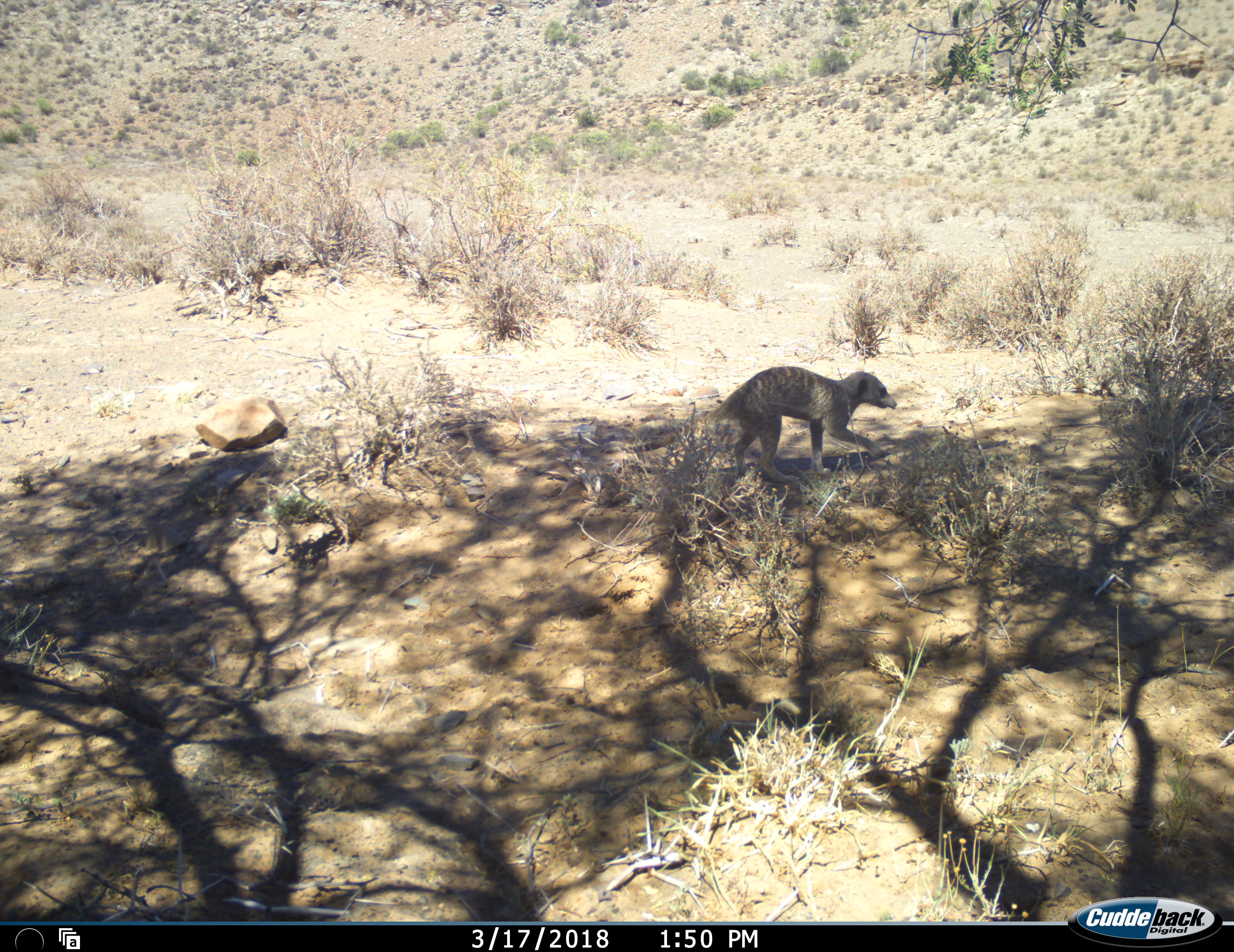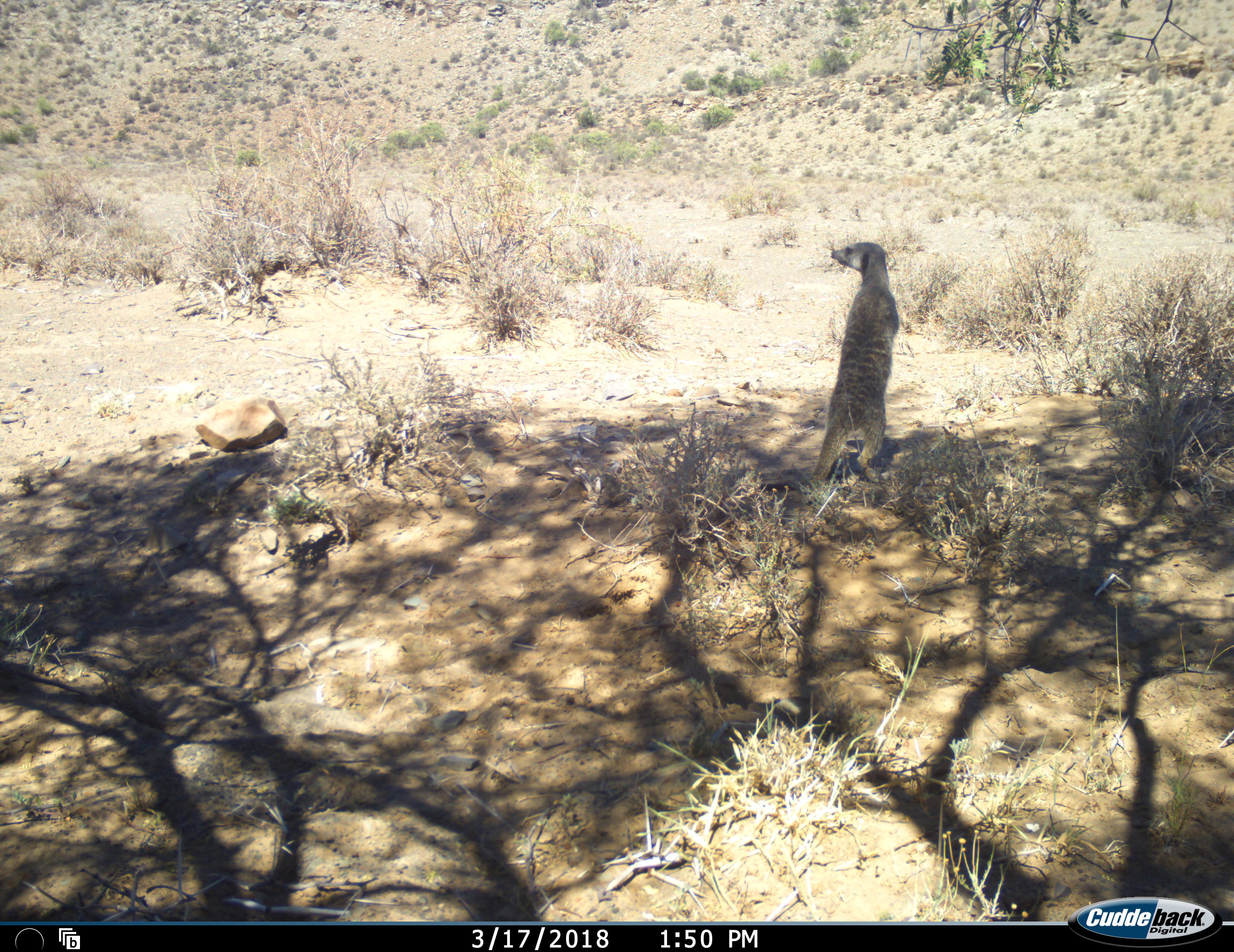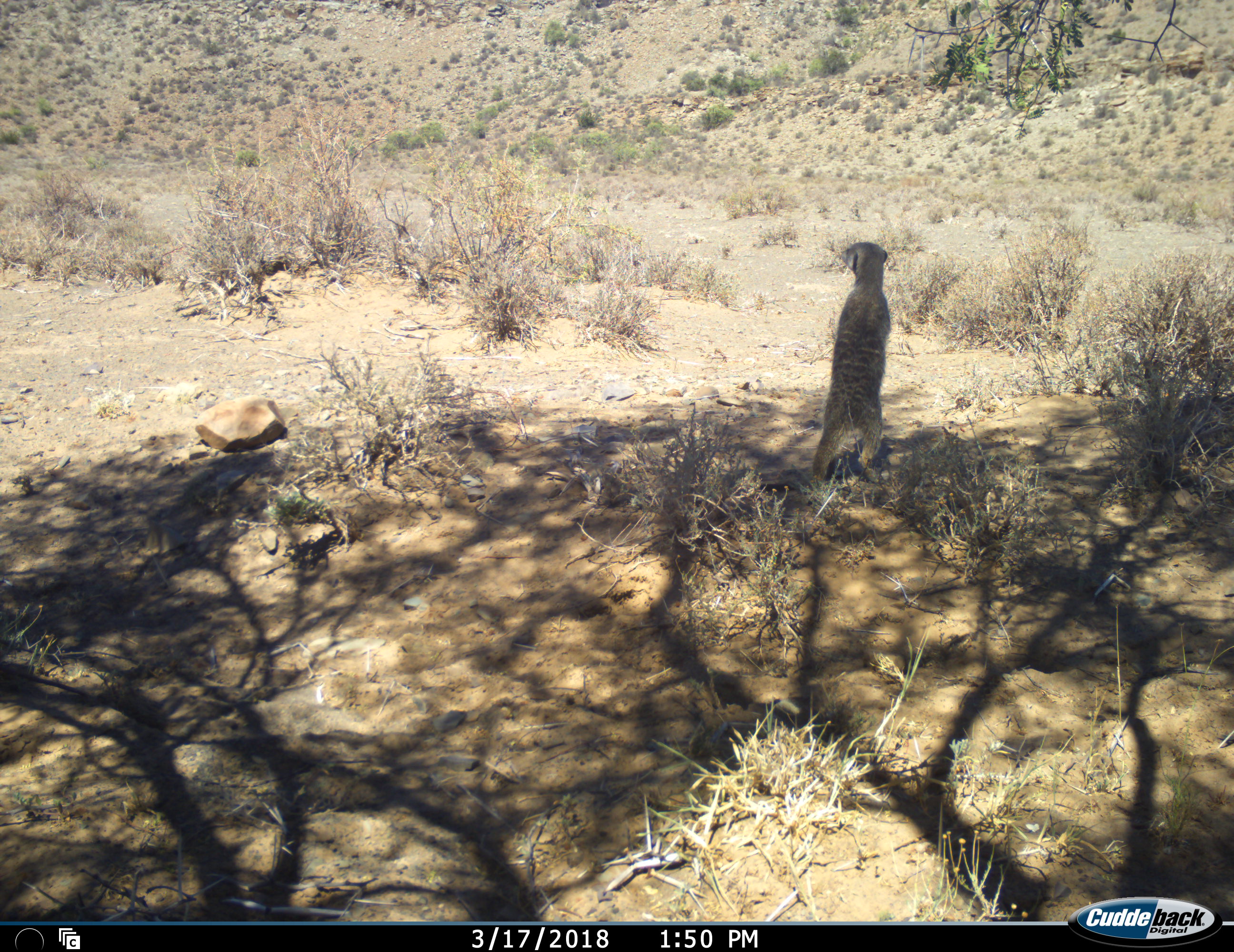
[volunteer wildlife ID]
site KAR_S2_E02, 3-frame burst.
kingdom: Animalia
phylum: Chordata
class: Mammalia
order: Carnivora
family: Herpestidae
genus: Suricata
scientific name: Suricata suricatta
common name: meerkat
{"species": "meerkat (Suricata suricatta)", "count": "1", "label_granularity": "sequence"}